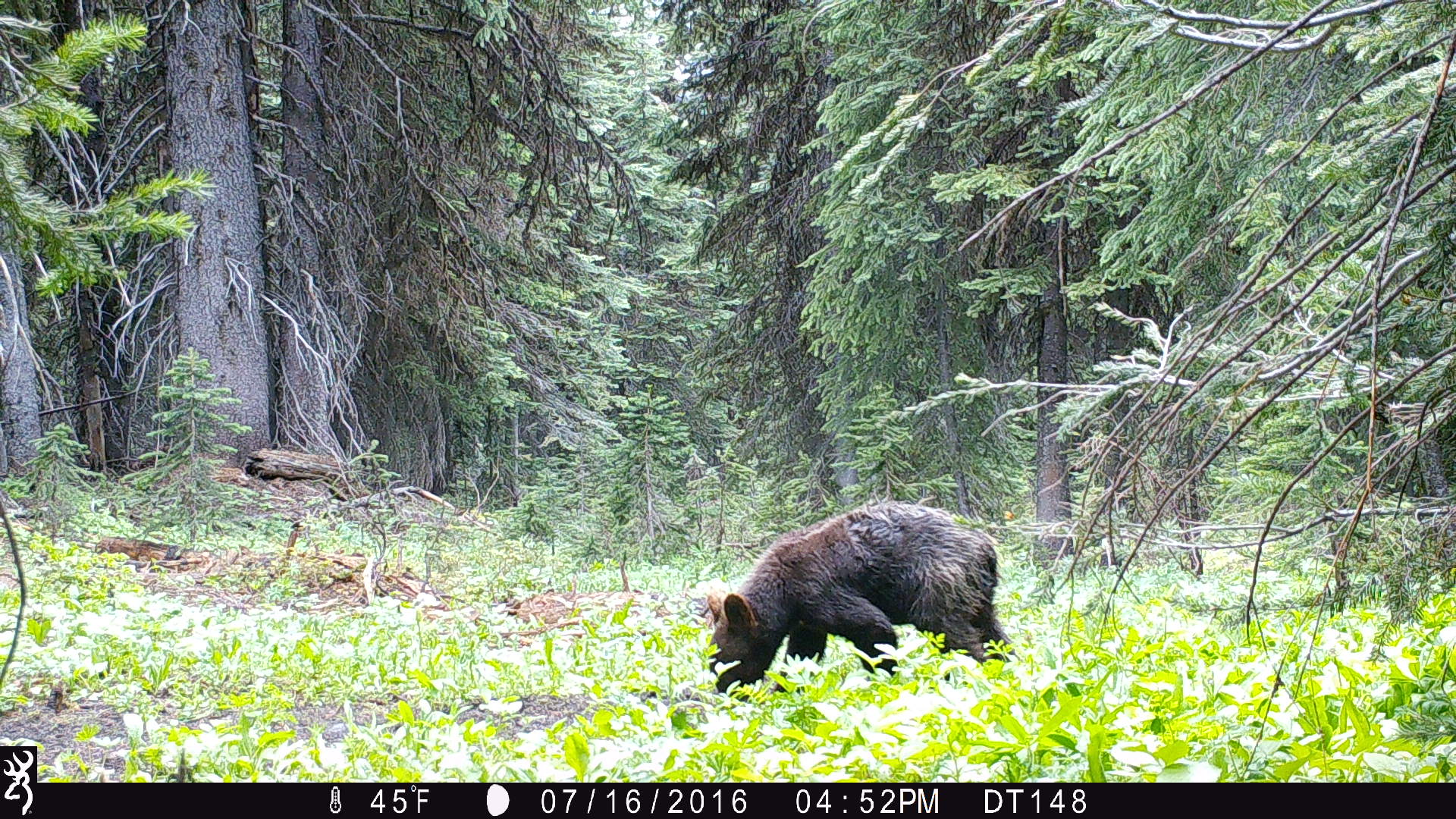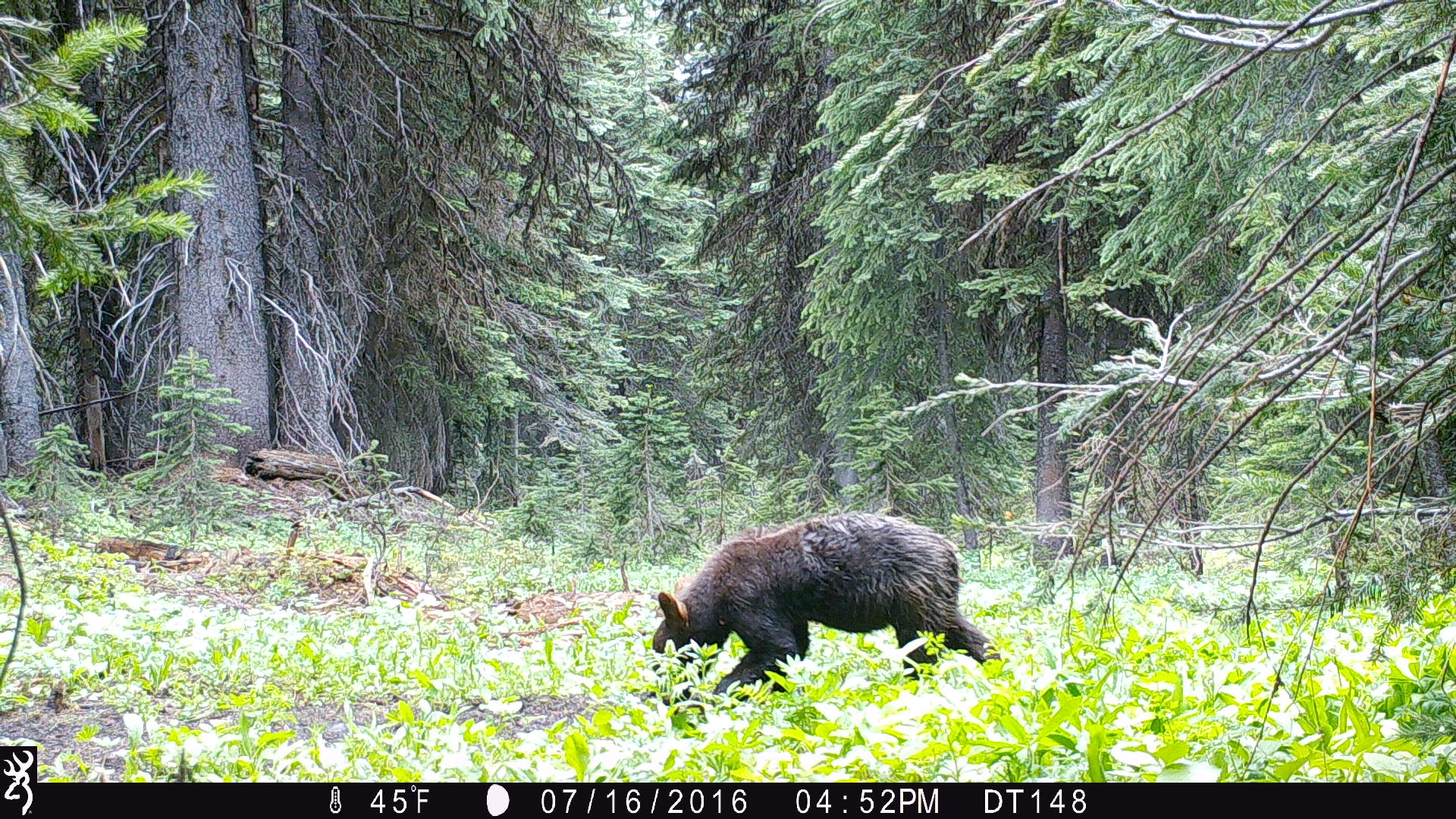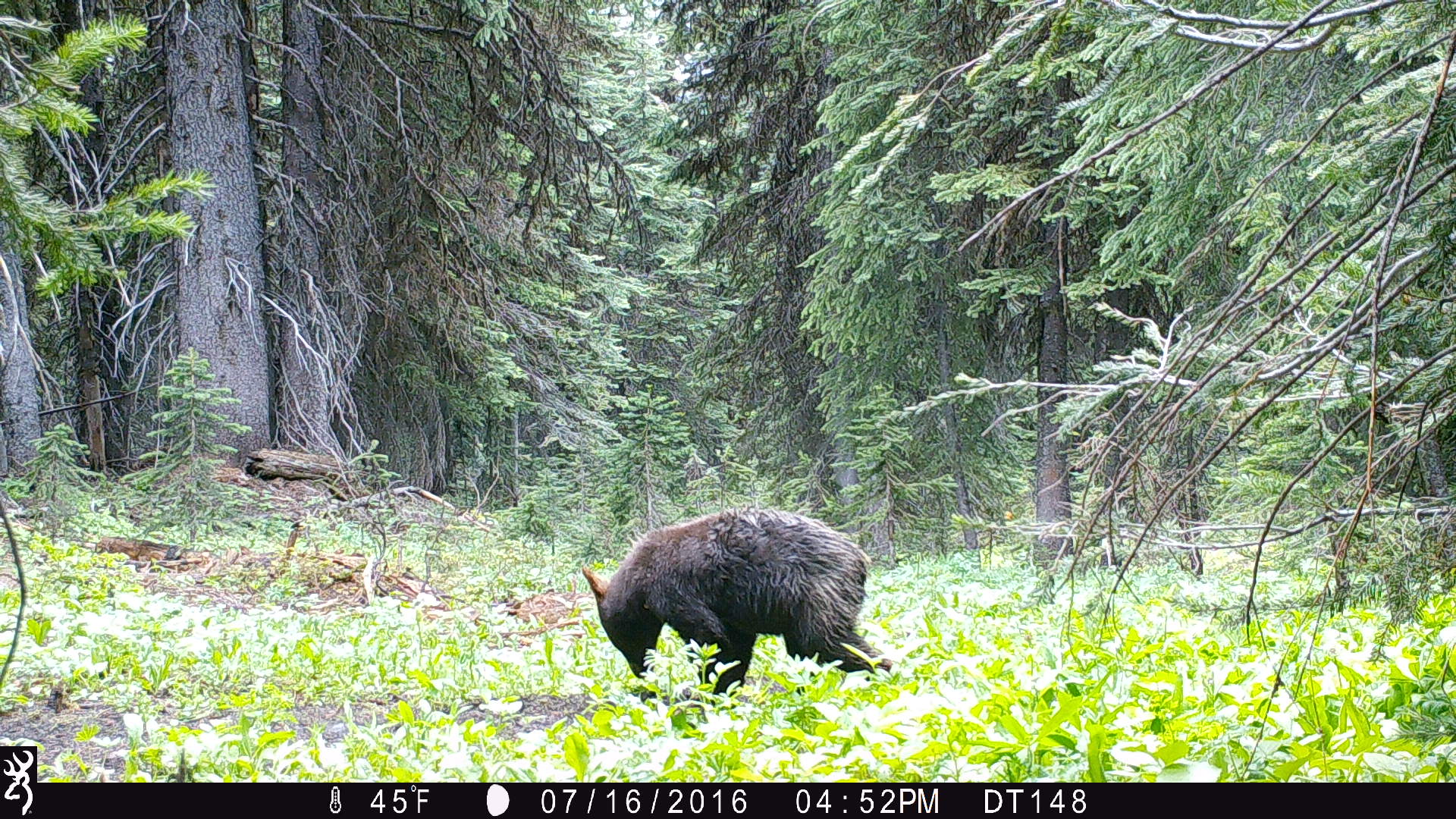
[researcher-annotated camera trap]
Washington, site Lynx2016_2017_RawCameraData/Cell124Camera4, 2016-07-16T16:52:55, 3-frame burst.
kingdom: Animalia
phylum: Chordata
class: Mammalia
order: Carnivora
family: Ursidae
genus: Ursus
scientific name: Ursus americanus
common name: american black bear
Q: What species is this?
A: Ursus americanus (american black bear).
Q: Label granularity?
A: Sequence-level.